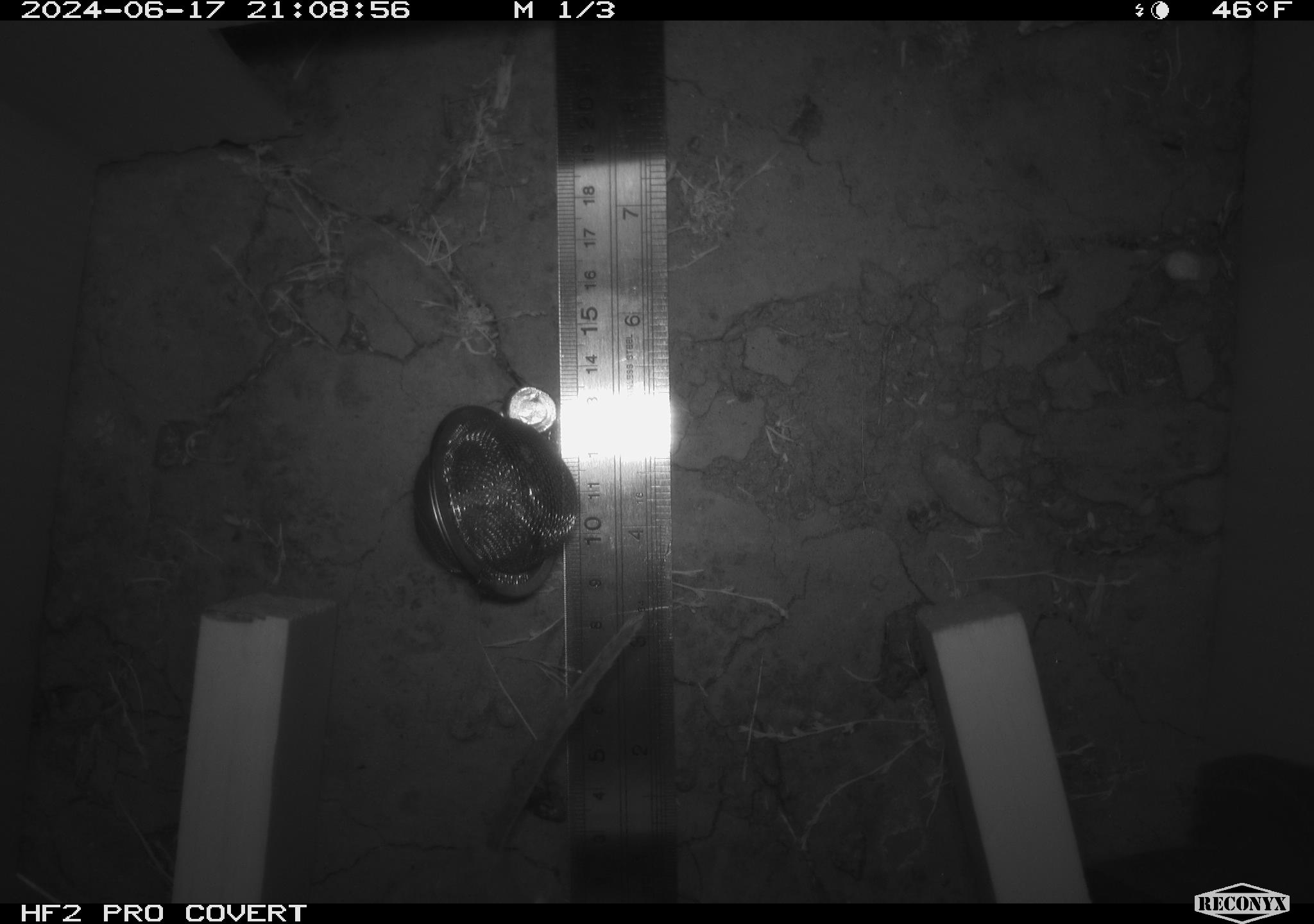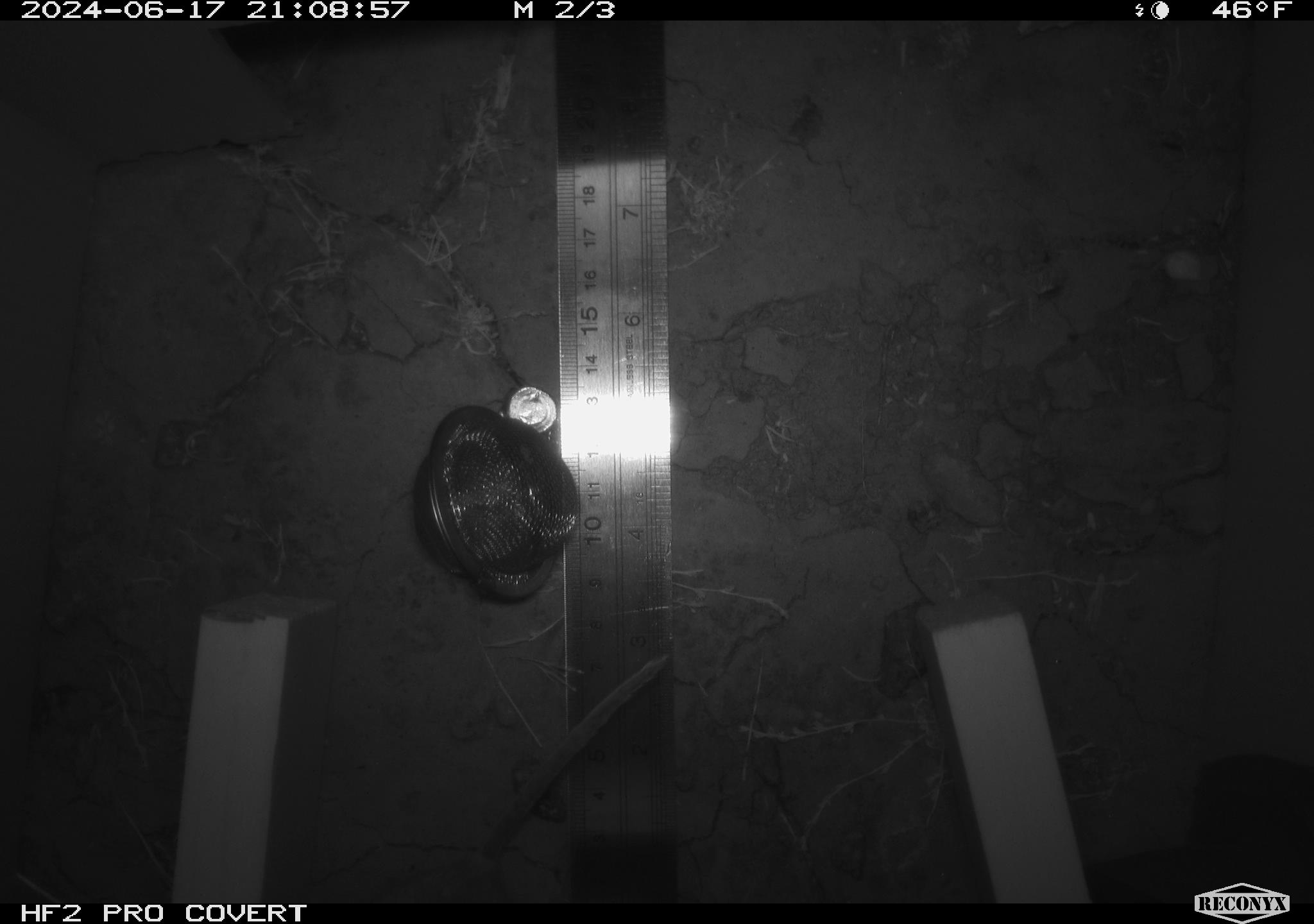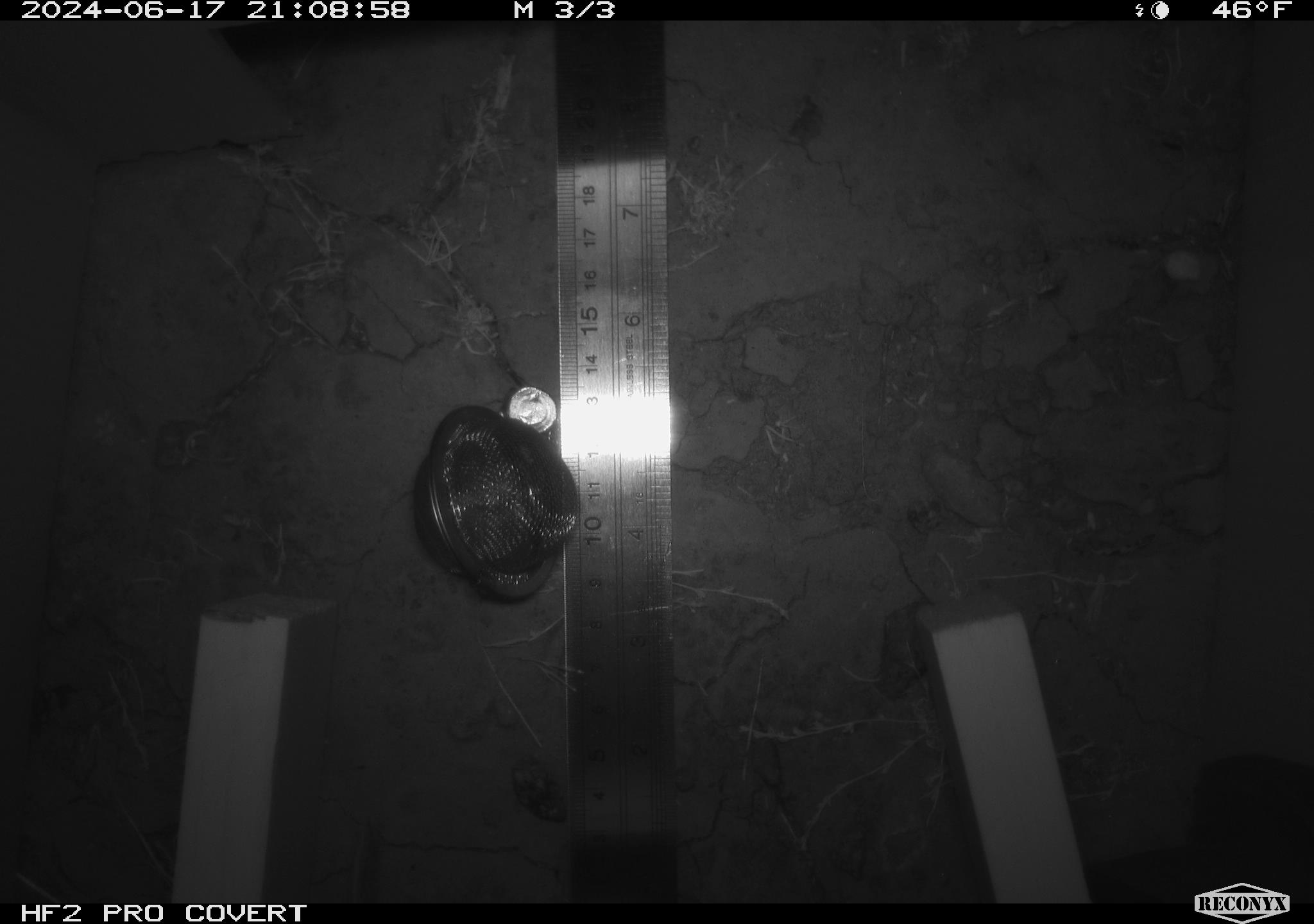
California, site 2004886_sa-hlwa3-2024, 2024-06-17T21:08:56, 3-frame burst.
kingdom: Animalia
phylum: Chordata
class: Mammalia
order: Rodentia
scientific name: Rodentia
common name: mouse species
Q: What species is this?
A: Mouse species (Rodentia).